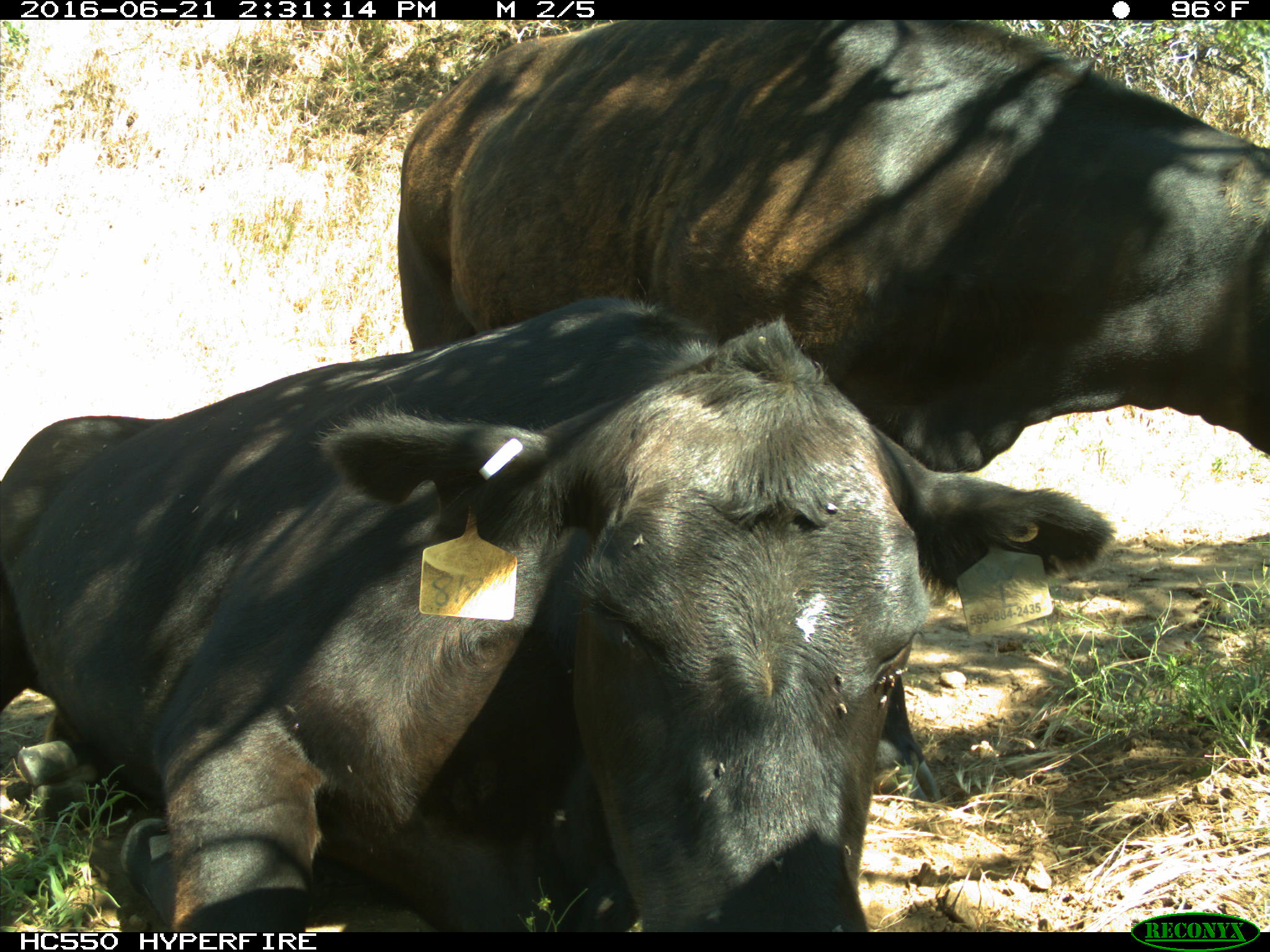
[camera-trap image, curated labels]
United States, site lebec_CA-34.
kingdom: Animalia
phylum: Chordata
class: Mammalia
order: Artiodactyla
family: Bovidae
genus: Bos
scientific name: Bos taurus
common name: domestic cow